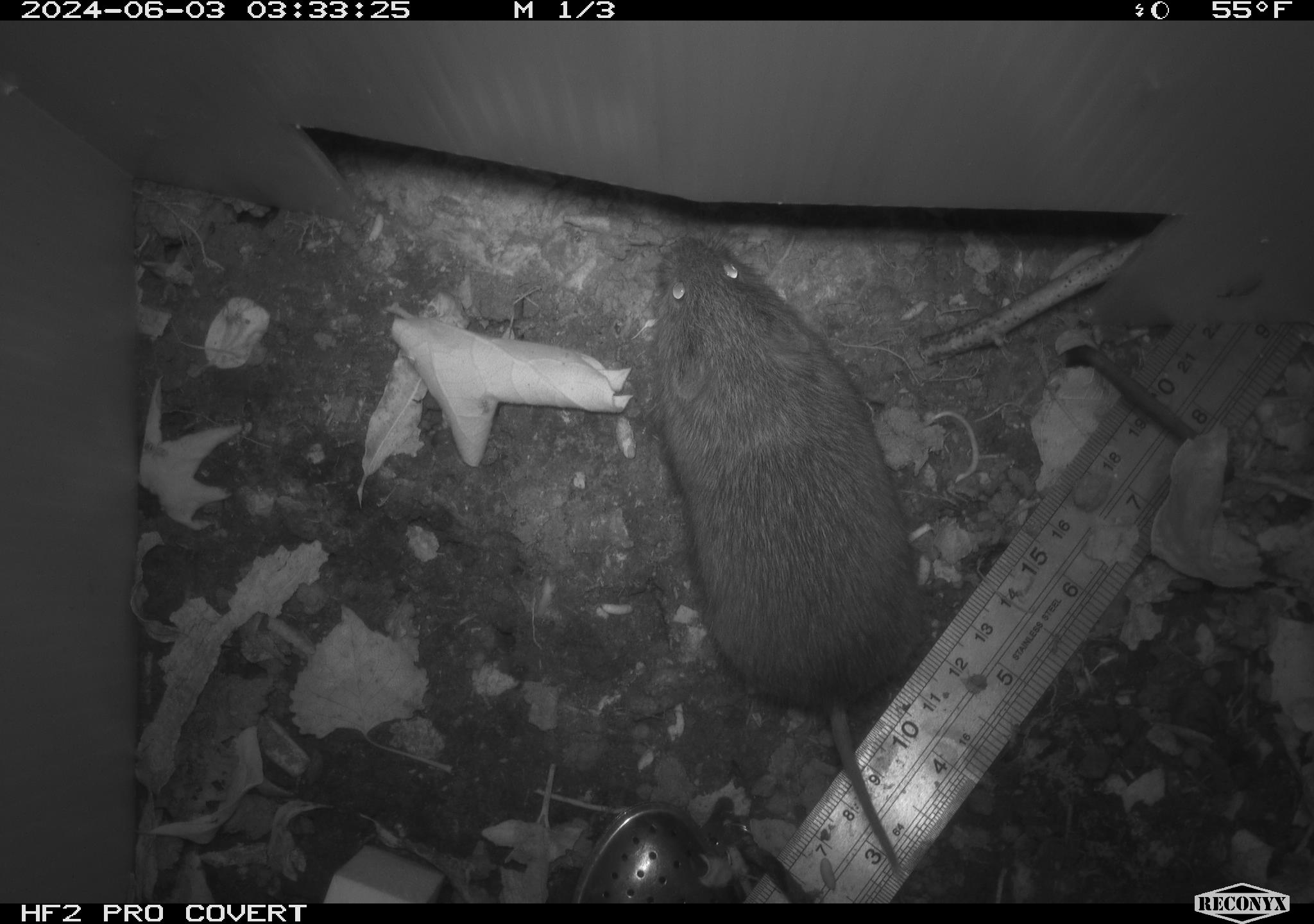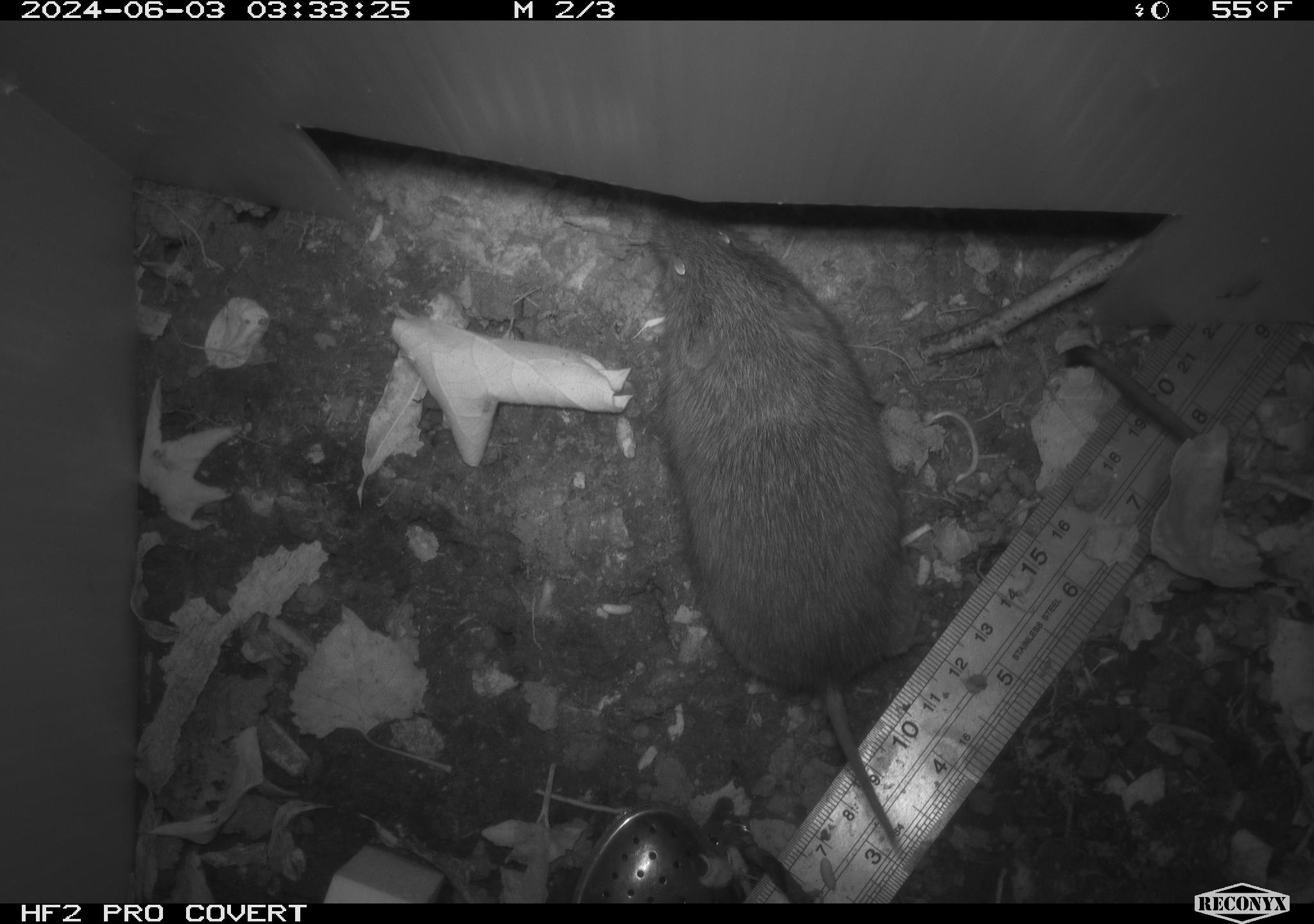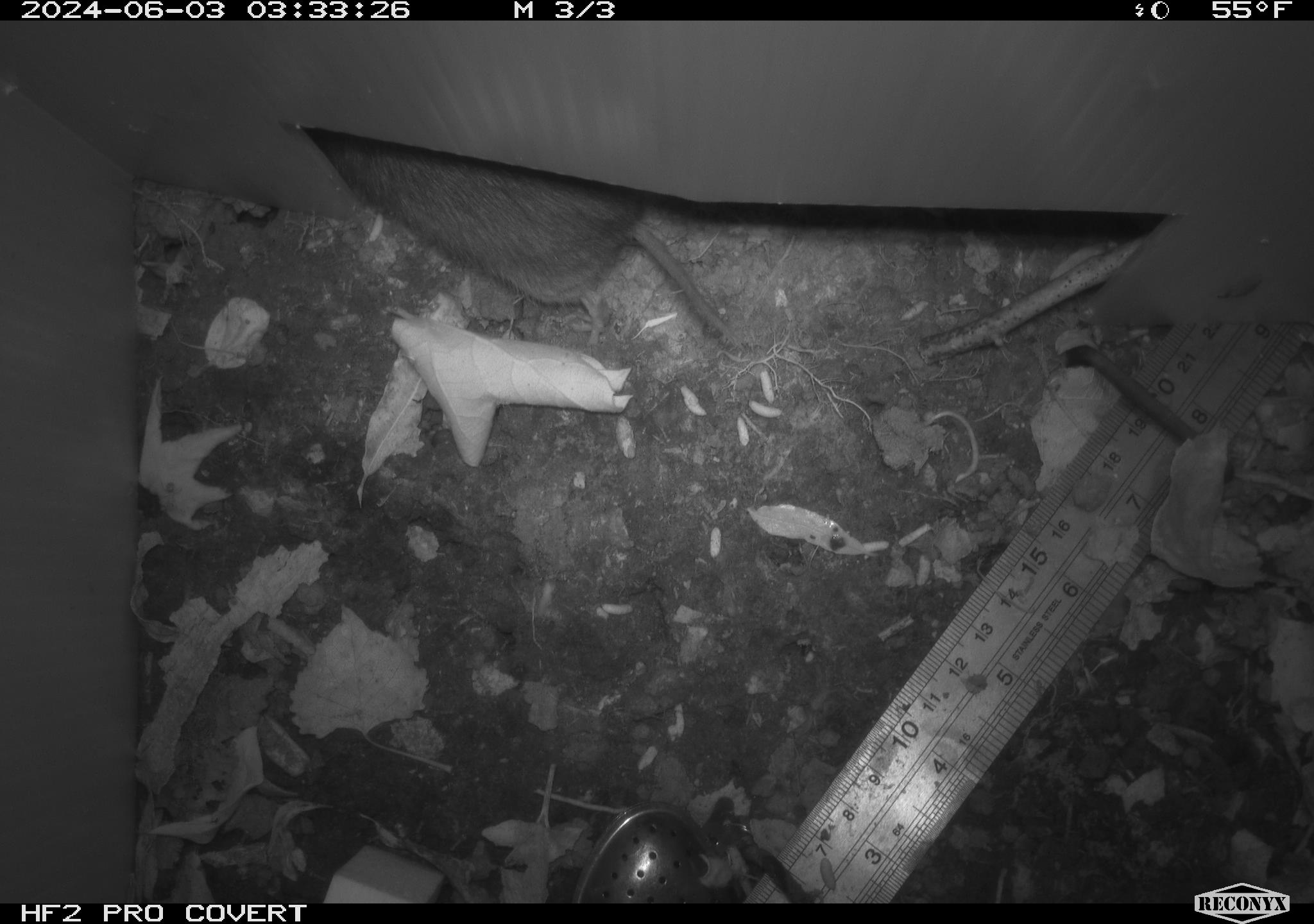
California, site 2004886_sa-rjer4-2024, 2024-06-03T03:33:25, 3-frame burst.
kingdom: Animalia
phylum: Chordata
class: Mammalia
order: Rodentia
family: Cricetidae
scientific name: Arvicolinae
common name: voles, lemmings, and muskrats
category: arvicolinae subfamily